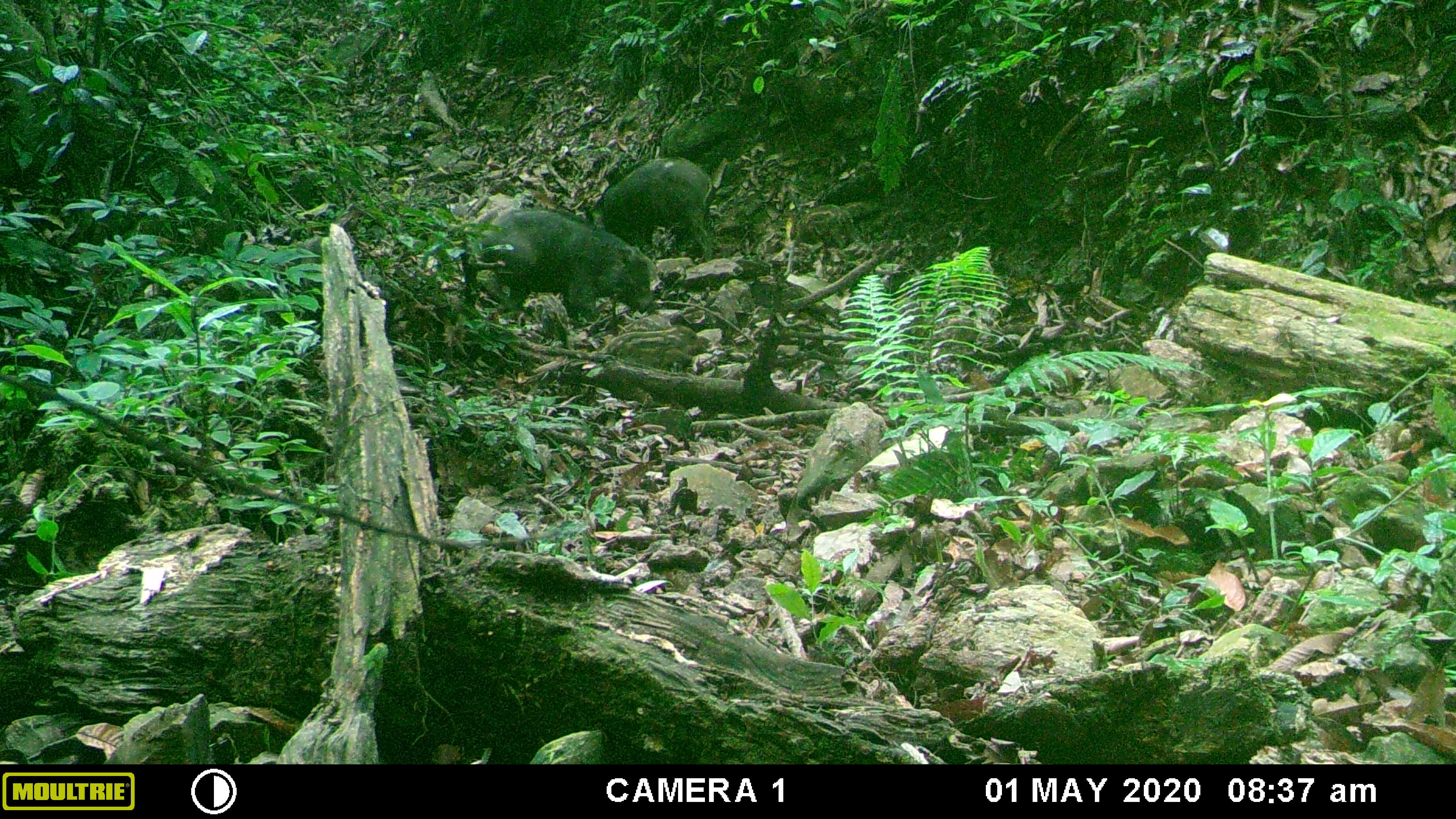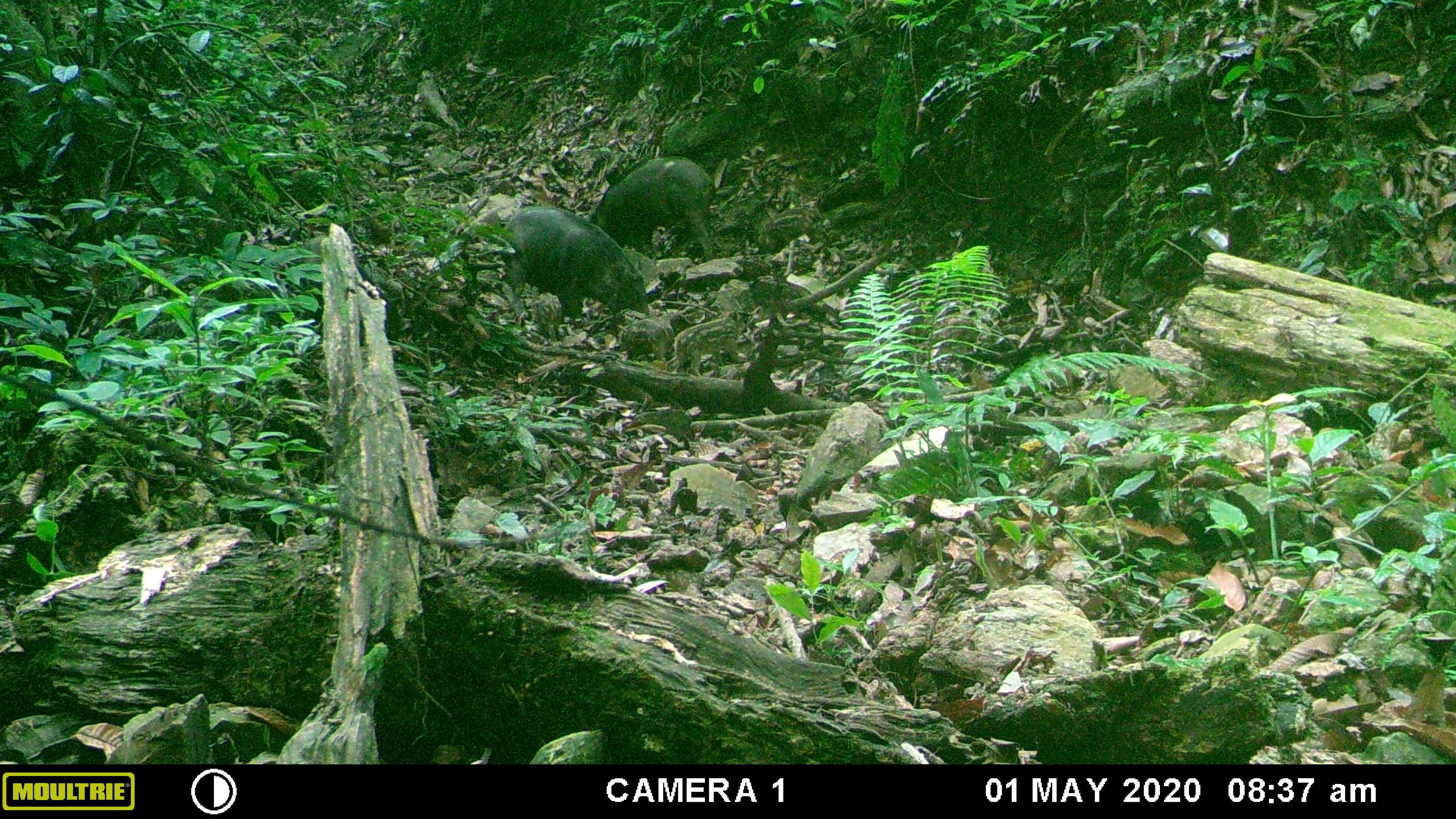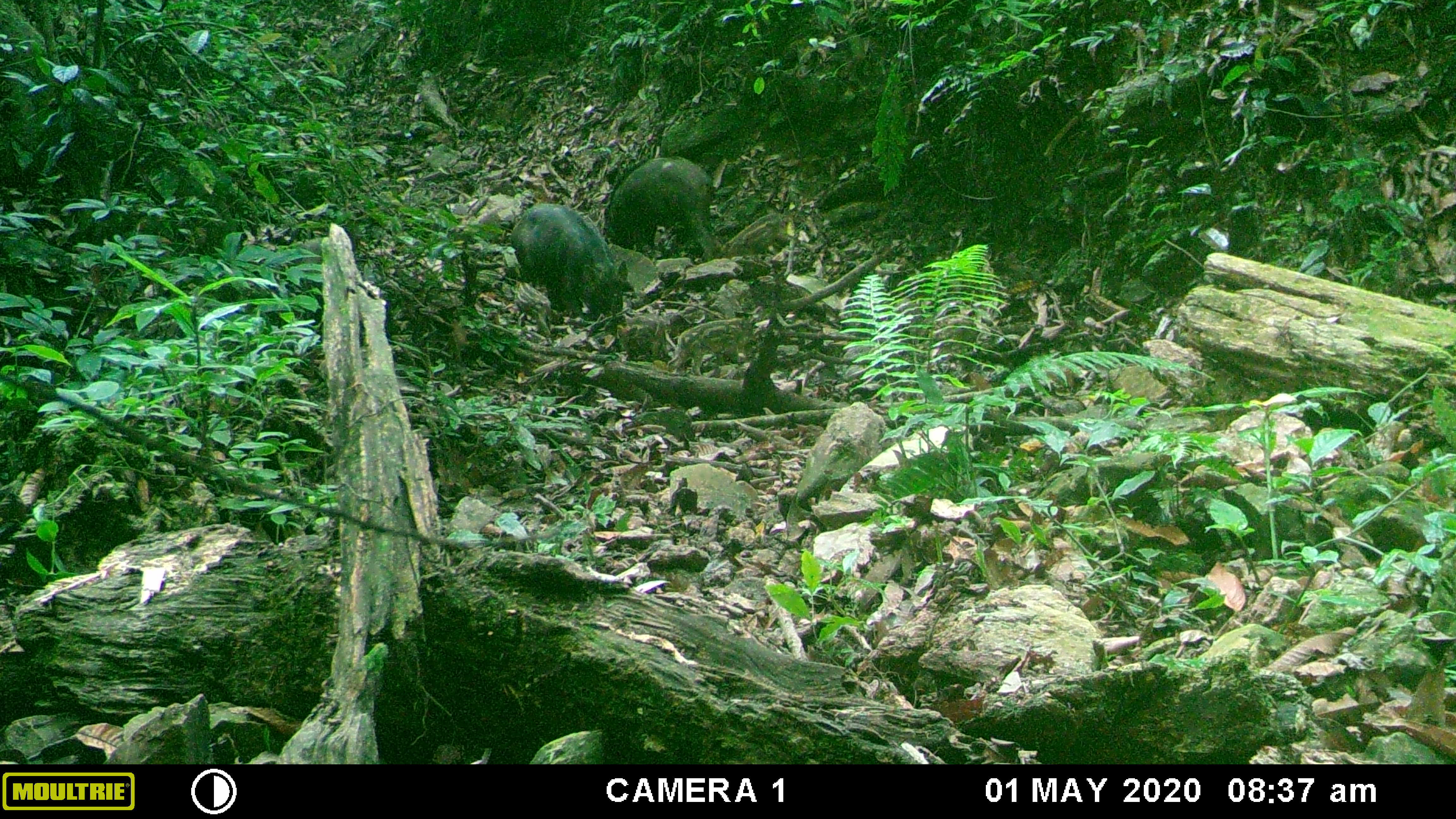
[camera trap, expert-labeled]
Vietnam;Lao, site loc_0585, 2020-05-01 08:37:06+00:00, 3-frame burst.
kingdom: Animalia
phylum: Chordata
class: Mammalia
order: Artiodactyla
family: Suidae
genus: Sus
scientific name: Sus scrofa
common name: eurasian wild pig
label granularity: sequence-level